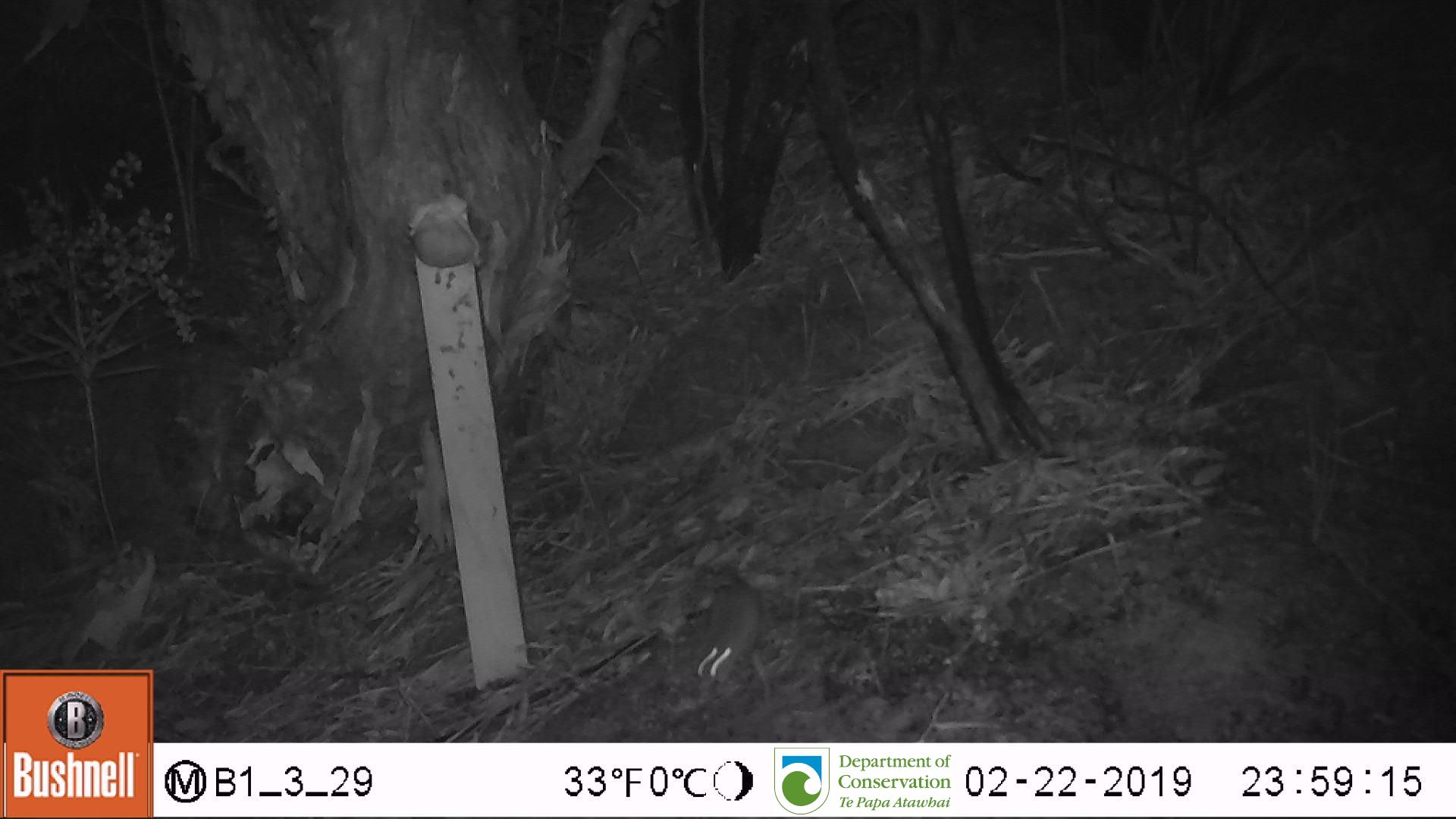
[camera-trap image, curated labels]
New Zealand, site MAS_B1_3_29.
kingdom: Animalia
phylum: Chordata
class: Mammalia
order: Rodentia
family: Muridae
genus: Mus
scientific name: Mus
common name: mouse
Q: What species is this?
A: Mouse (Mus).